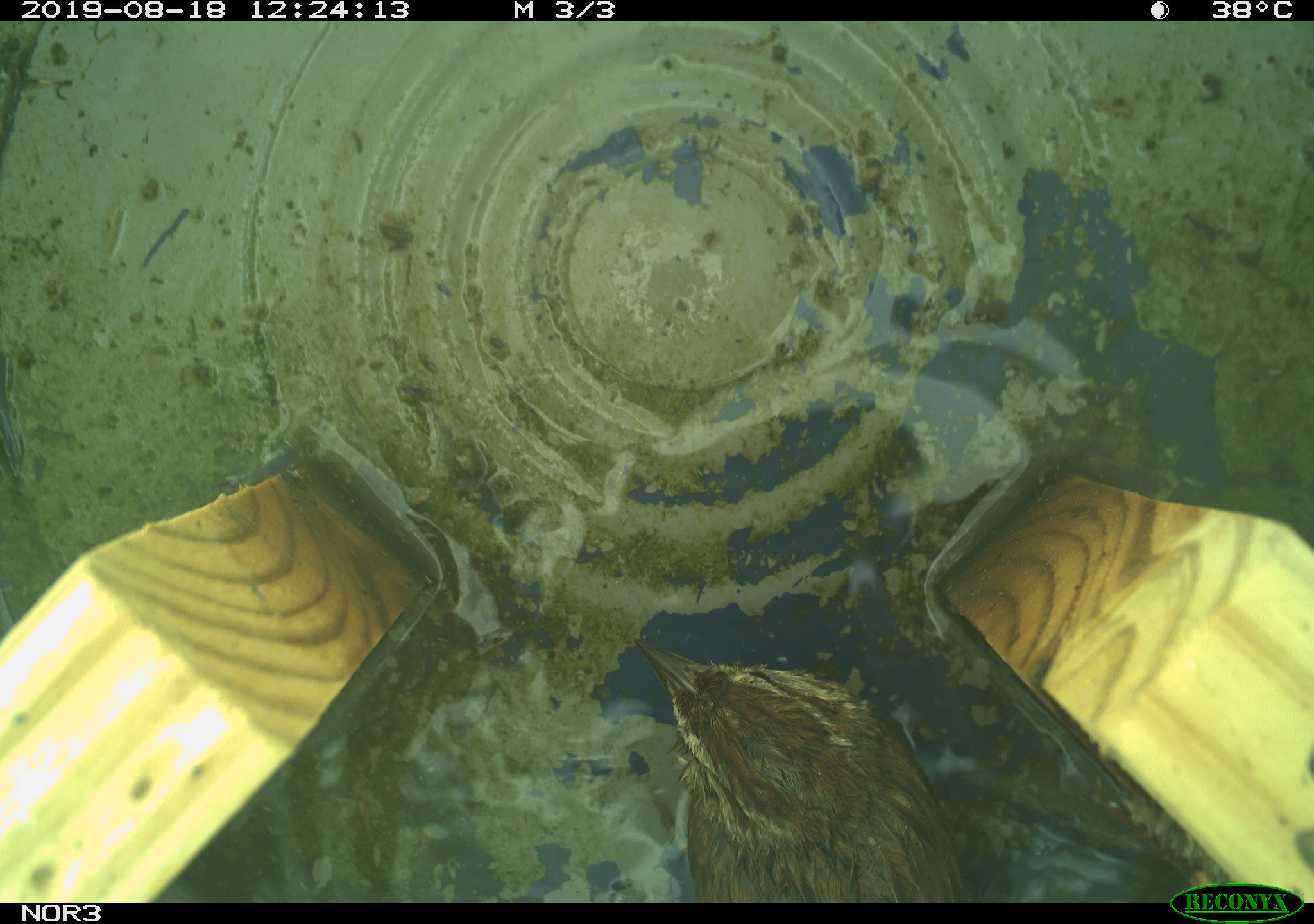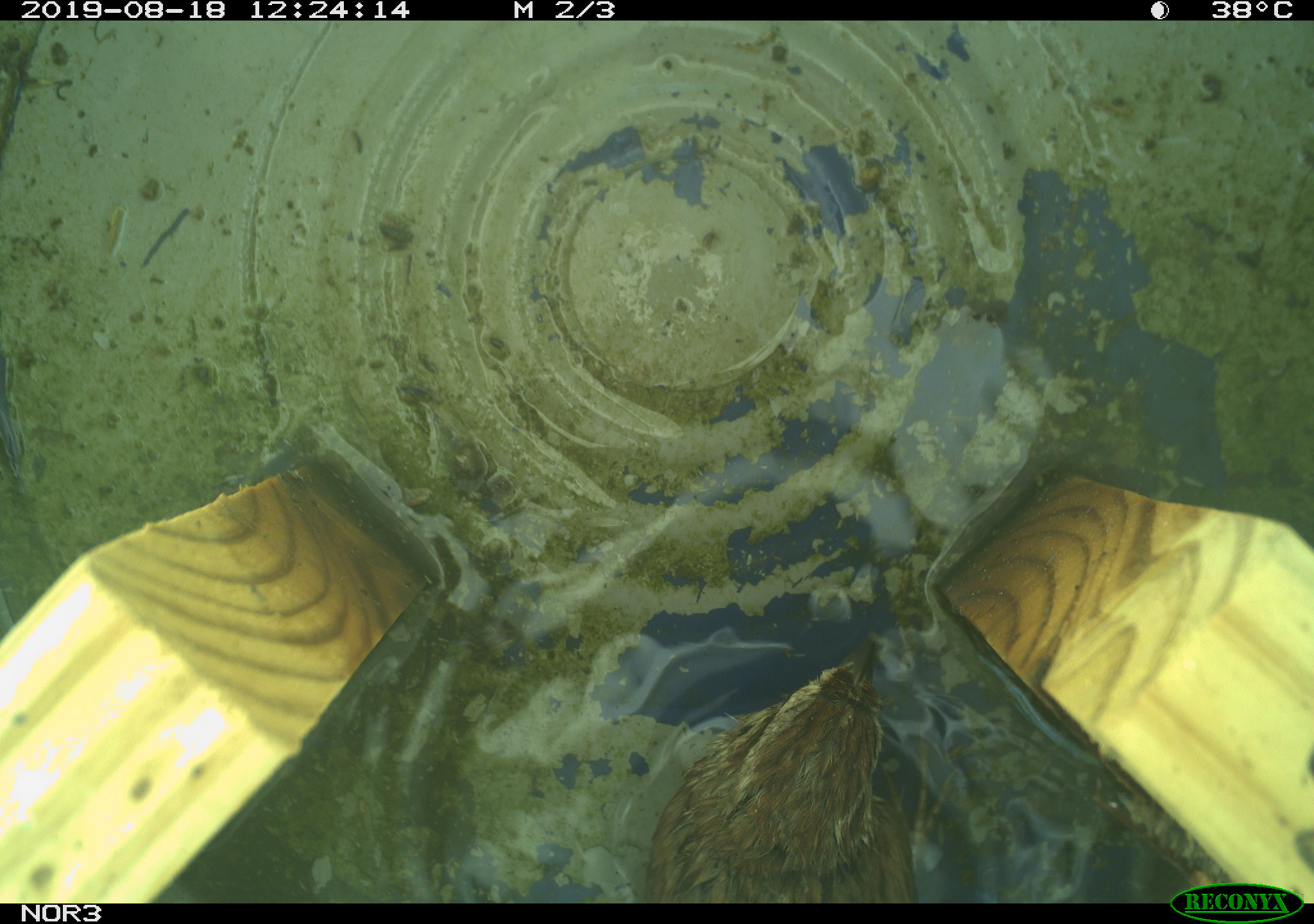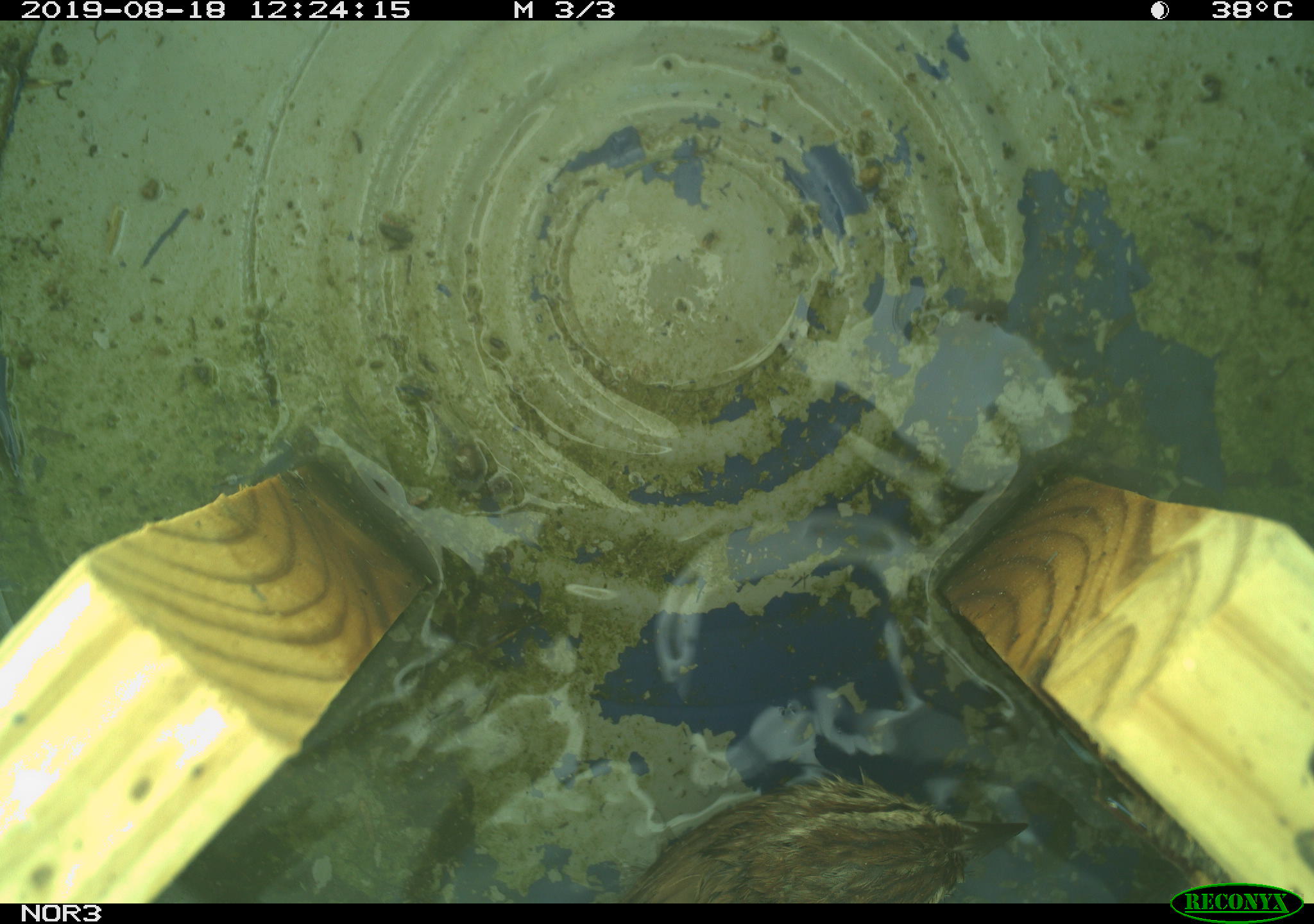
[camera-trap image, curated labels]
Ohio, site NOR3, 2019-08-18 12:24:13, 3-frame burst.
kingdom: Animalia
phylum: Chordata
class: Aves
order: Passeriformes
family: Passerellidae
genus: Melospiza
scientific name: Melospiza melodia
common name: song sparrow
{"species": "song sparrow (Melospiza melodia)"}